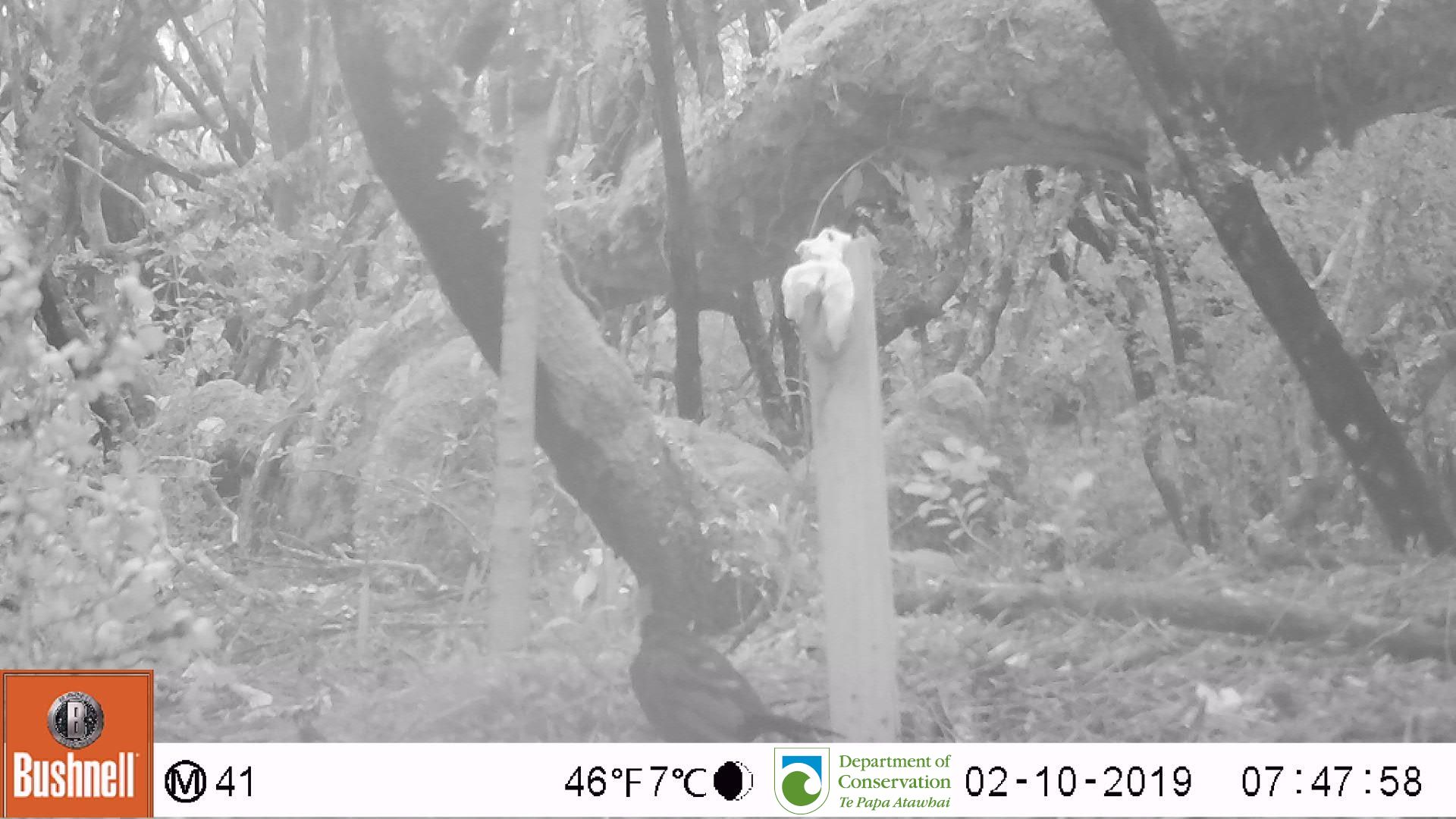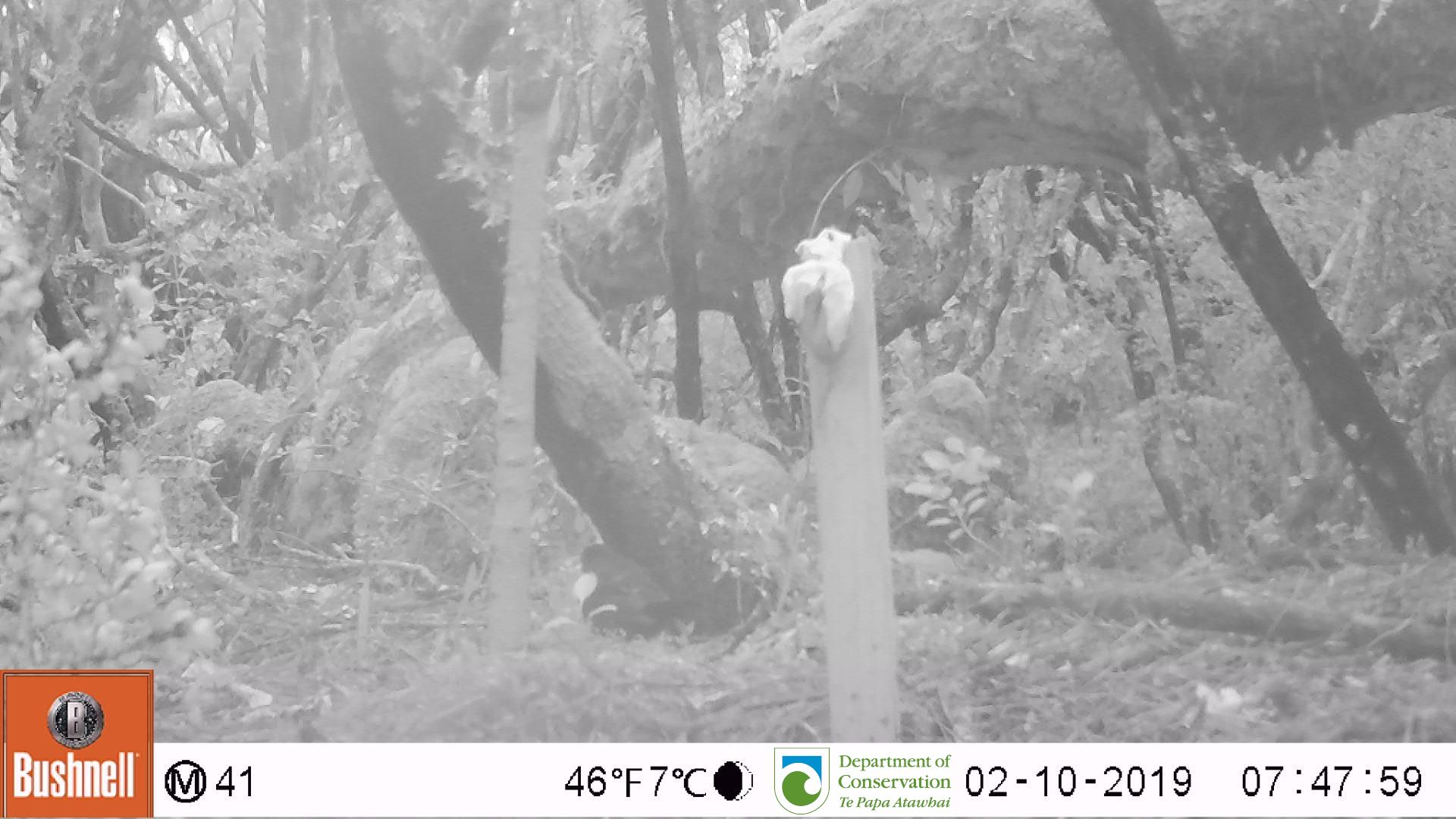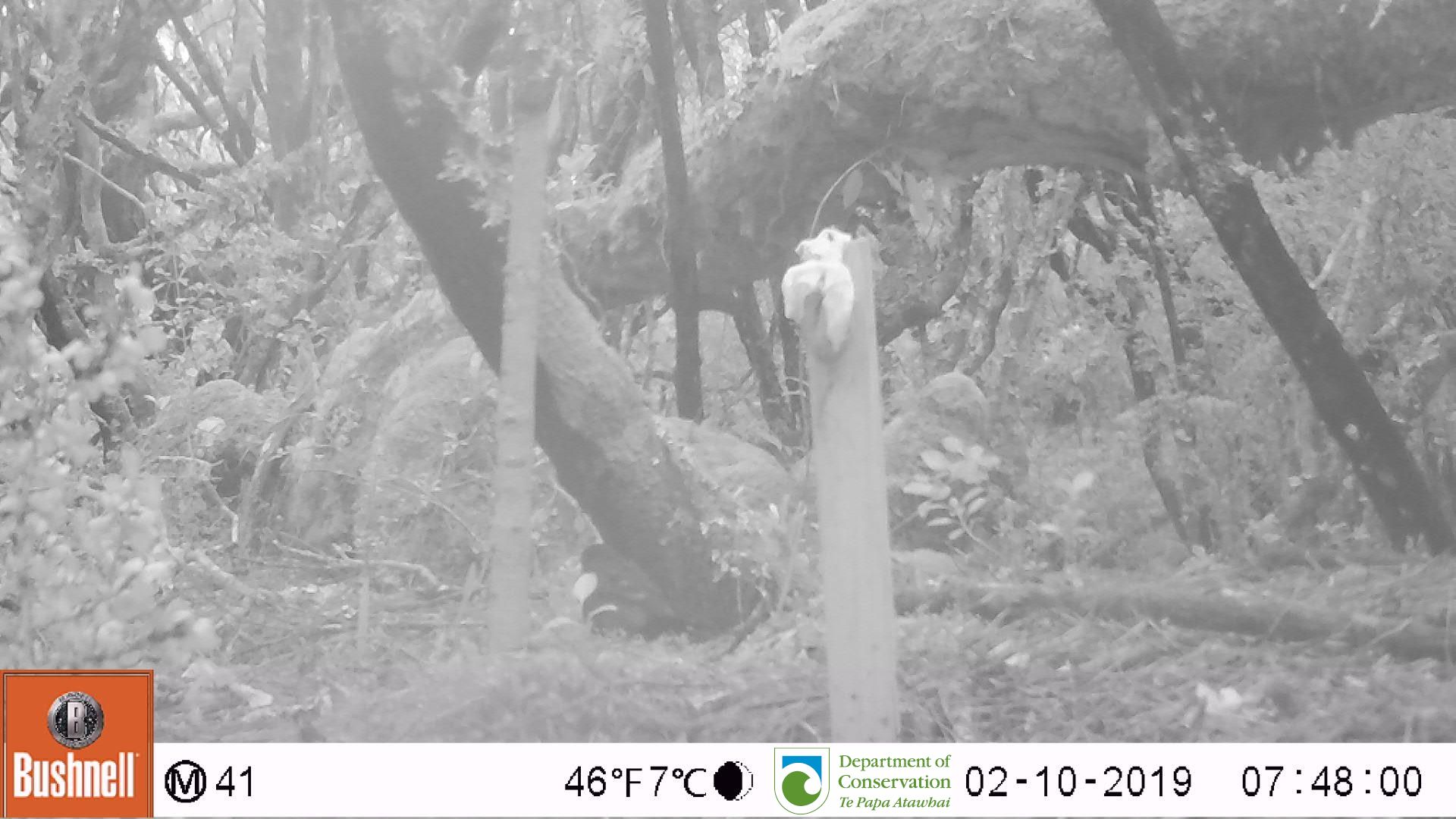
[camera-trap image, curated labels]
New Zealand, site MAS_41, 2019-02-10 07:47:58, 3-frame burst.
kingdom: Animalia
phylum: Chordata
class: Aves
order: Passeriformes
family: Turdidae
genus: Turdus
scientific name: Turdus merula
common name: eurasian blackbird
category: blackbird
Blackbird (eurasian blackbird) (Turdus merula).